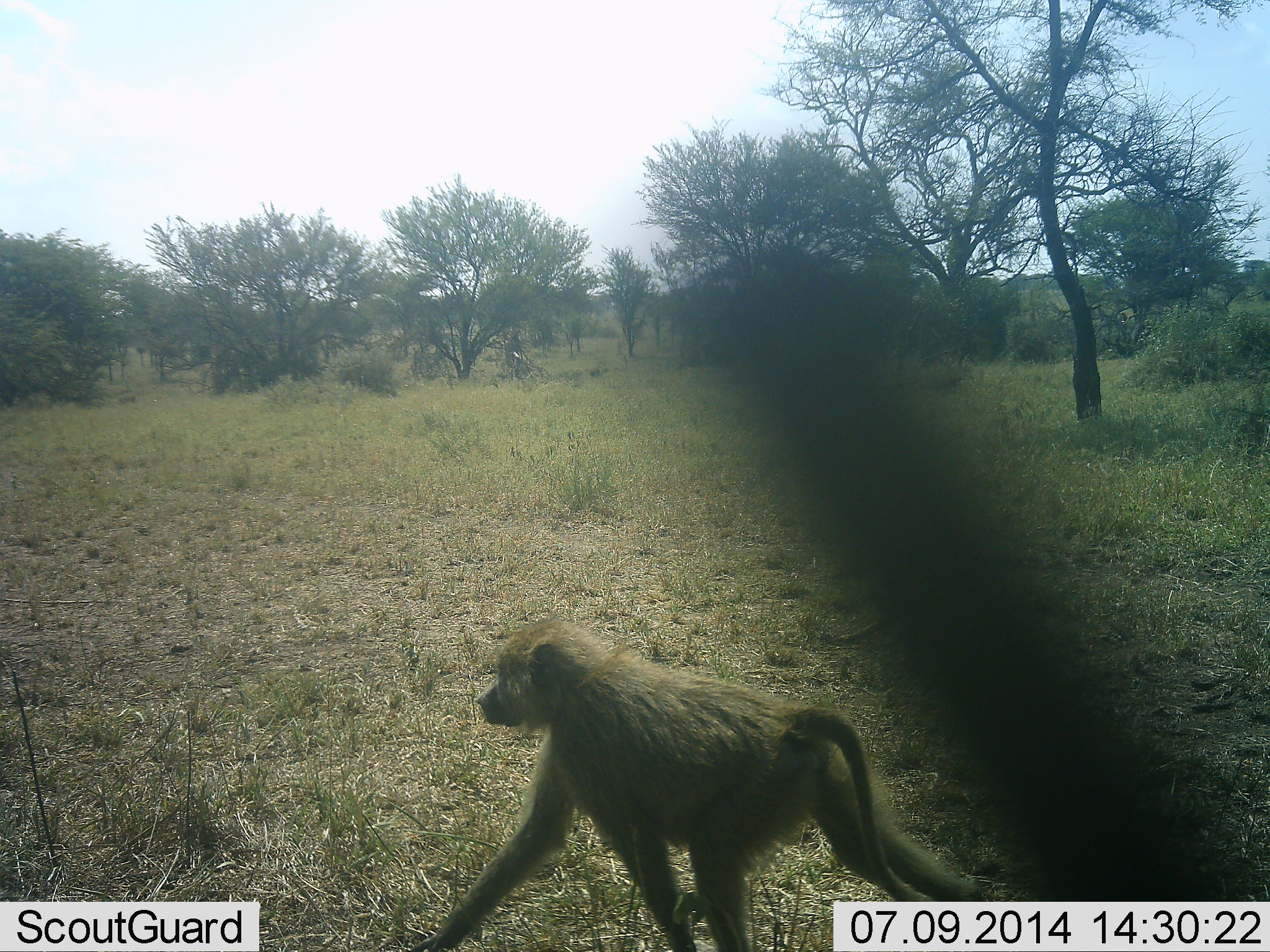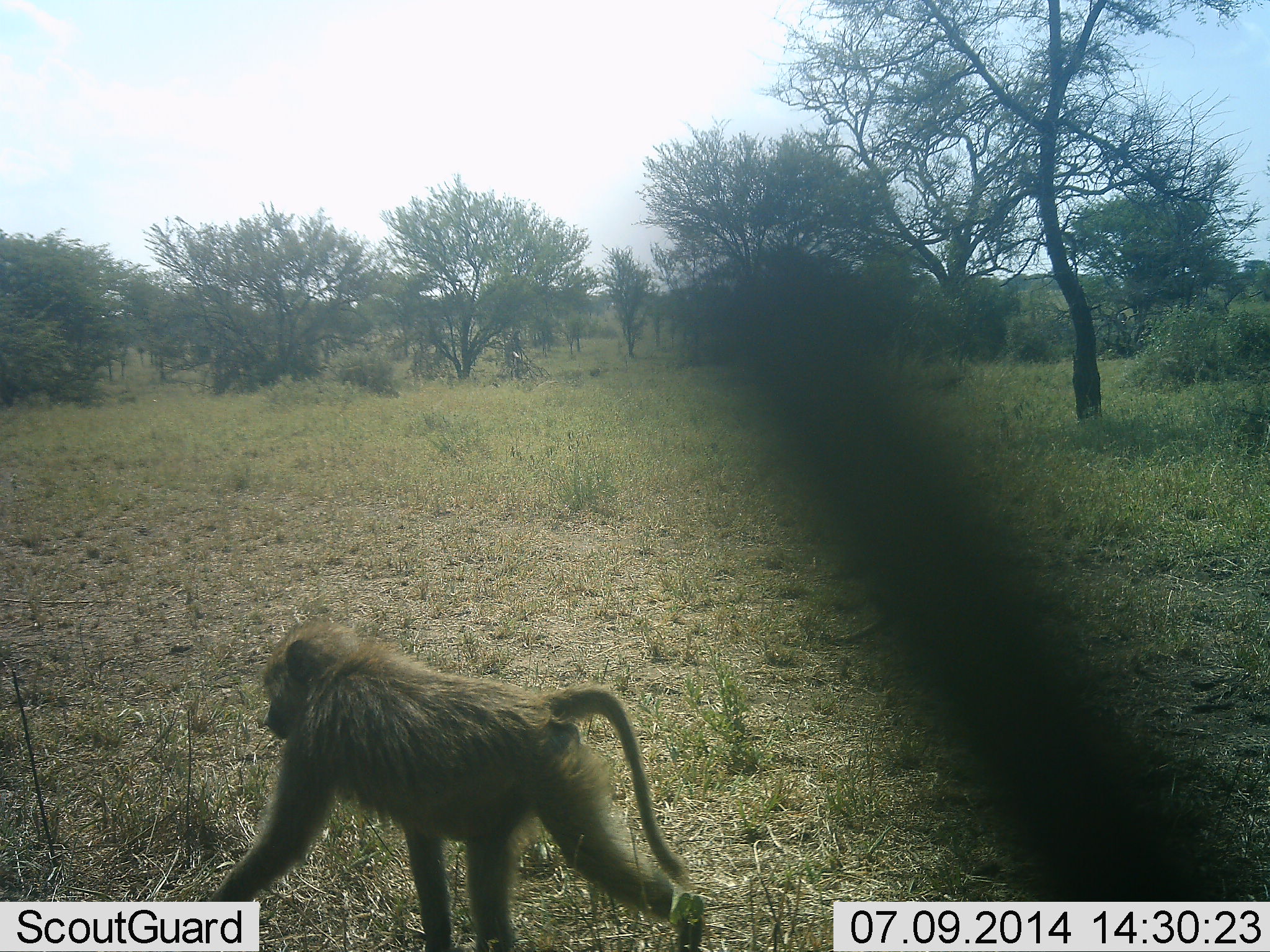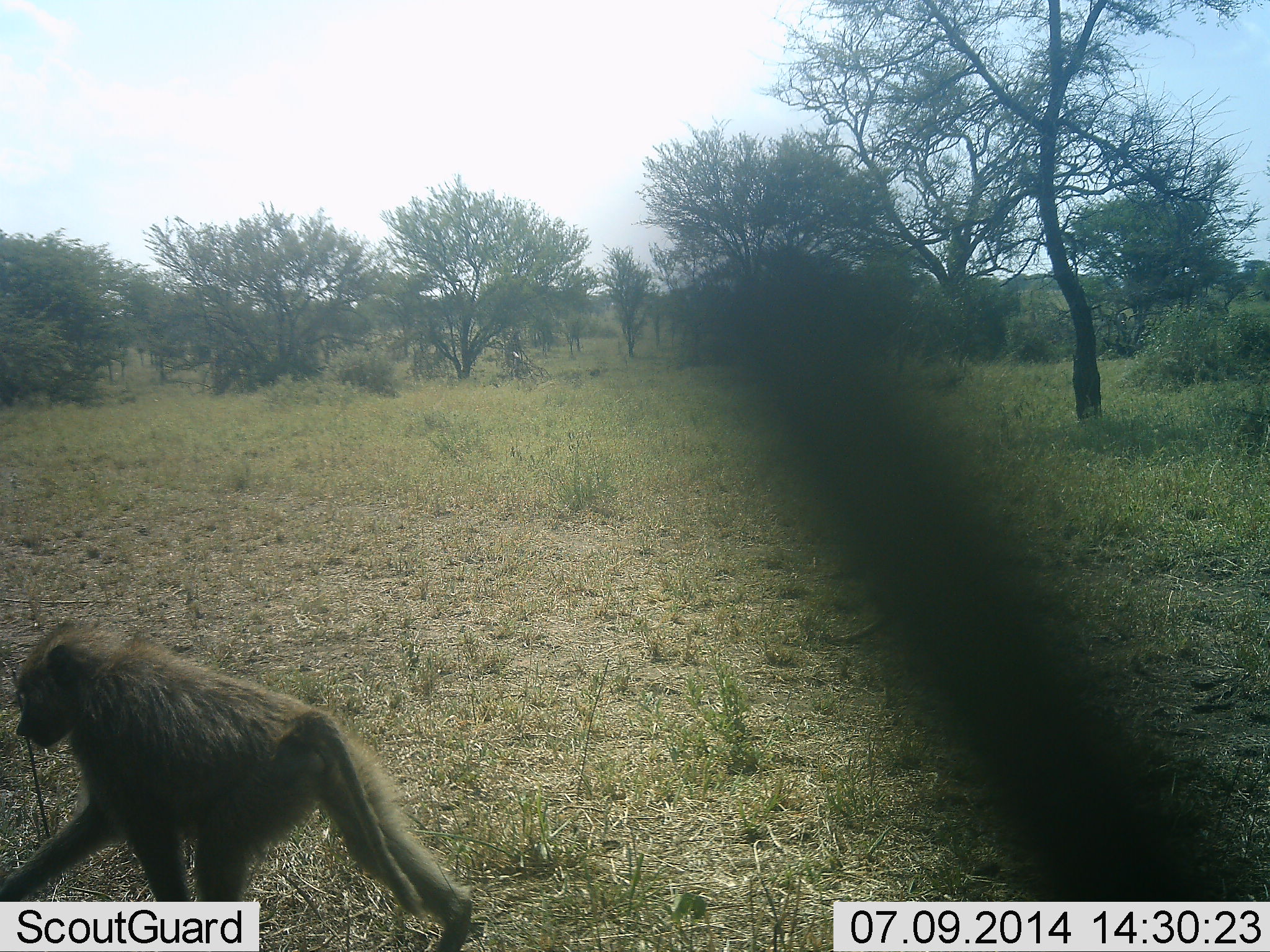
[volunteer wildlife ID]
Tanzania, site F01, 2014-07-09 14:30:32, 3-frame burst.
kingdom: Animalia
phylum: Chordata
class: Mammalia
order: Primates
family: Cercopithecidae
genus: Papio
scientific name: Papio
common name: baboon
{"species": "baboon (Papio)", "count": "1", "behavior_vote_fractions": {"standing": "0%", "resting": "0%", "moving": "100%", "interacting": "0%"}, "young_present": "0%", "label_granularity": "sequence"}